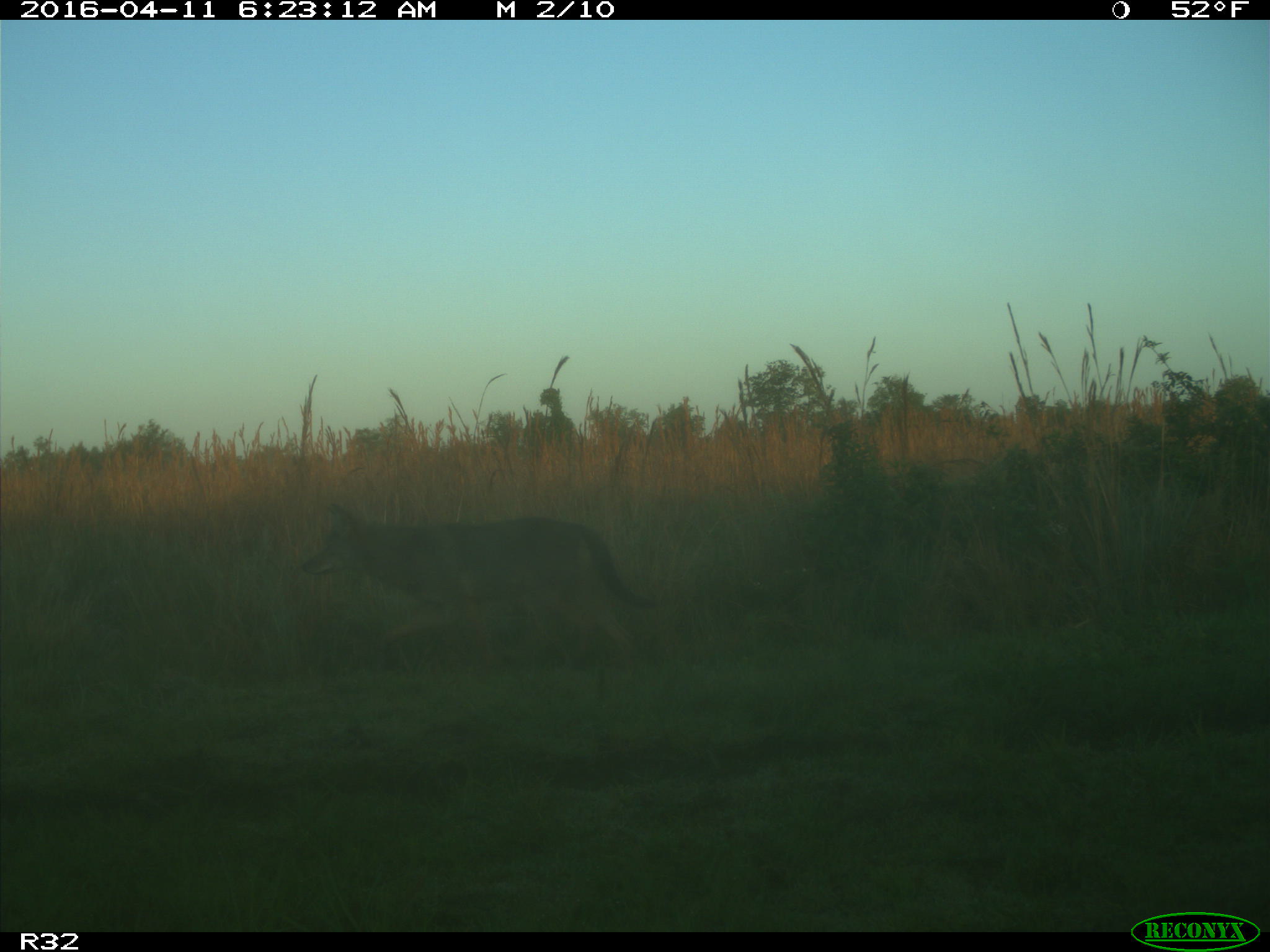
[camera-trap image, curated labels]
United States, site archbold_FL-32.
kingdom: Animalia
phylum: Chordata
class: Mammalia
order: Carnivora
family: Canidae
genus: Canis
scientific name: Canis latrans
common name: coyote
Canis latrans (coyote).